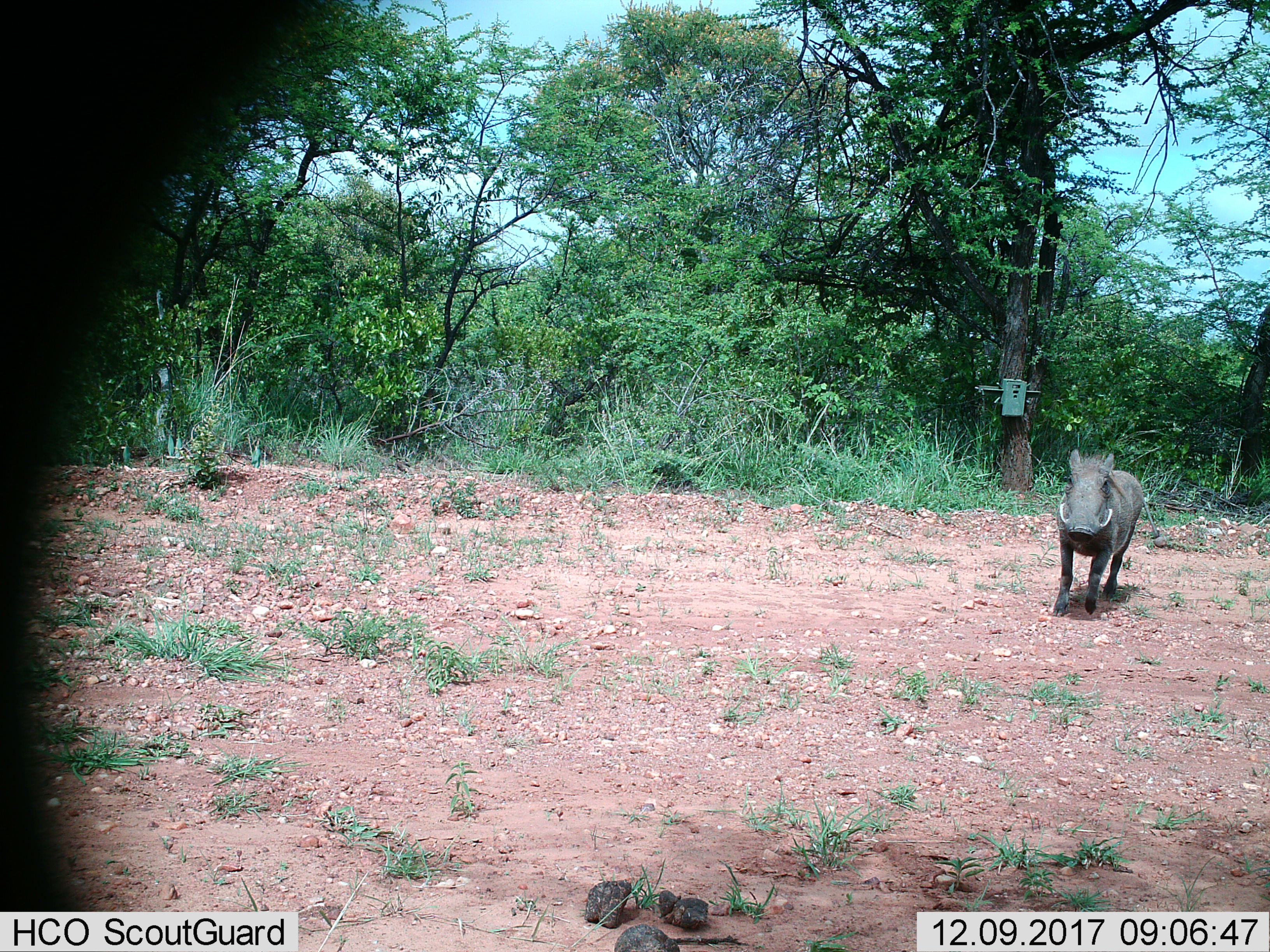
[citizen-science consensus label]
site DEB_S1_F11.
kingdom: Animalia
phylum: Chordata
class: Mammalia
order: Artiodactyla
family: Suidae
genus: Phacochoerus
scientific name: Phacochoerus africanus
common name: warthog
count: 1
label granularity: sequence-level